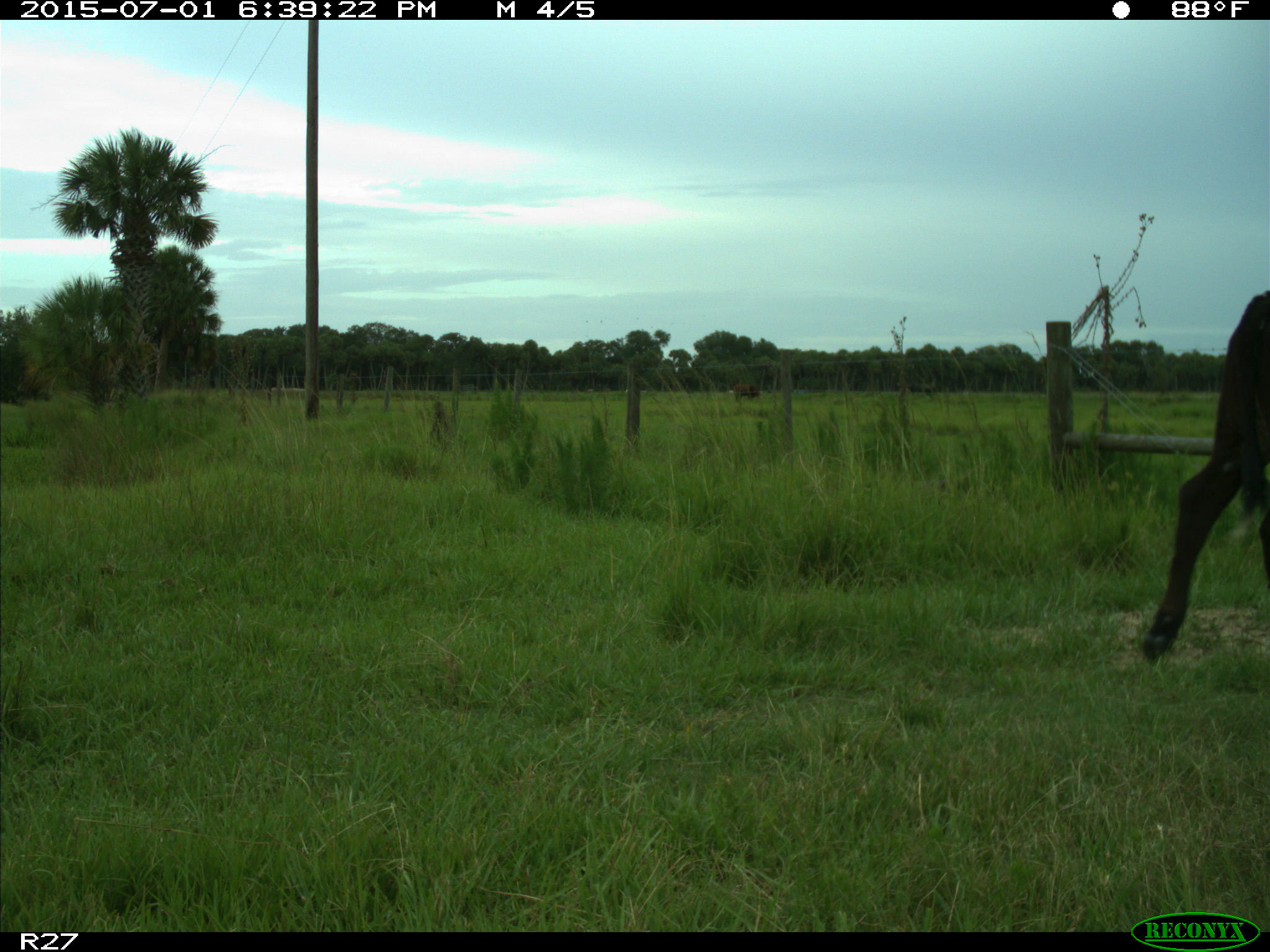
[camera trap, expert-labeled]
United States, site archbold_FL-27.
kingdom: Animalia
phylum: Chordata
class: Mammalia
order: Artiodactyla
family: Bovidae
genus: Bos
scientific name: Bos taurus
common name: domestic cow